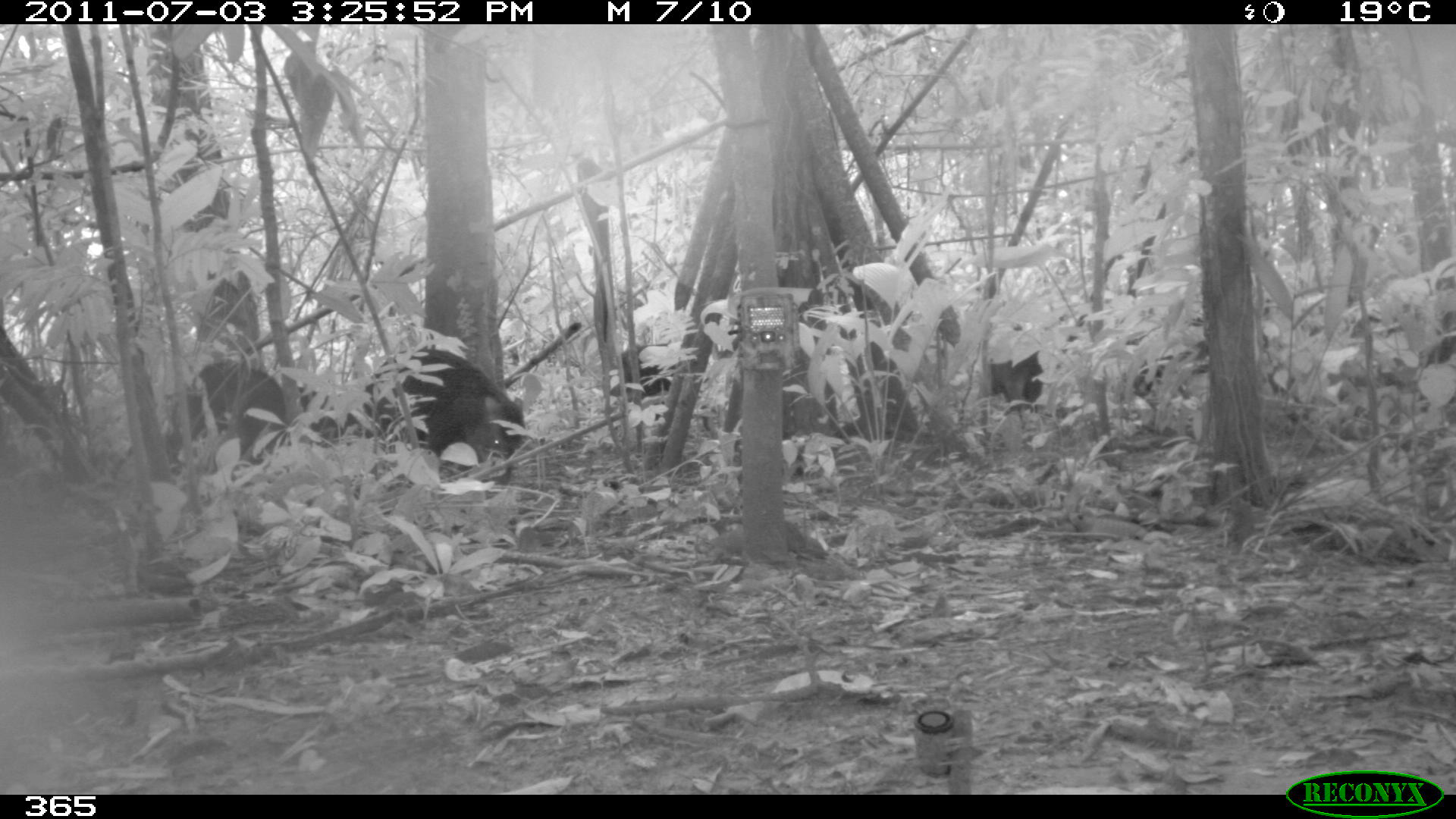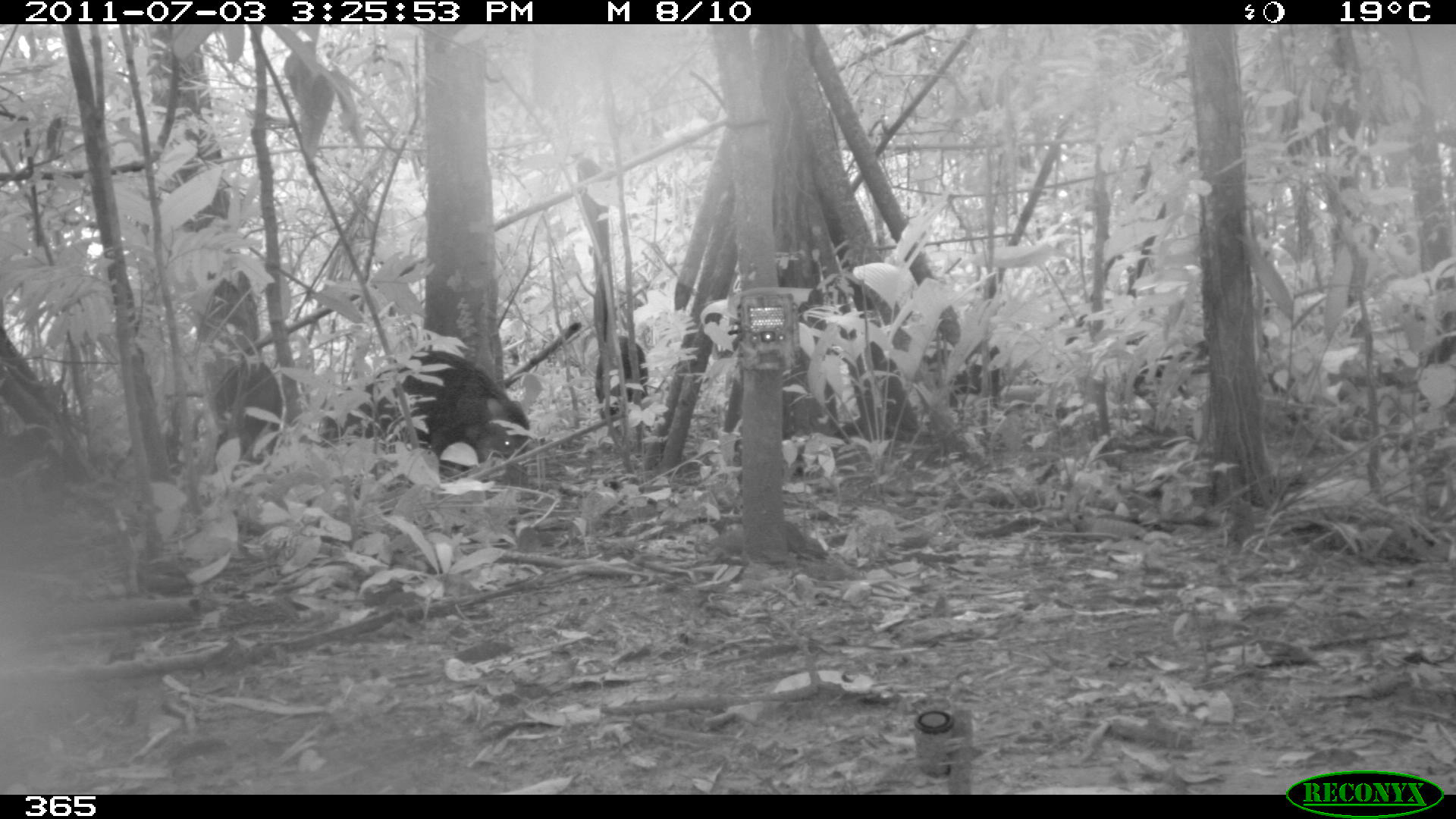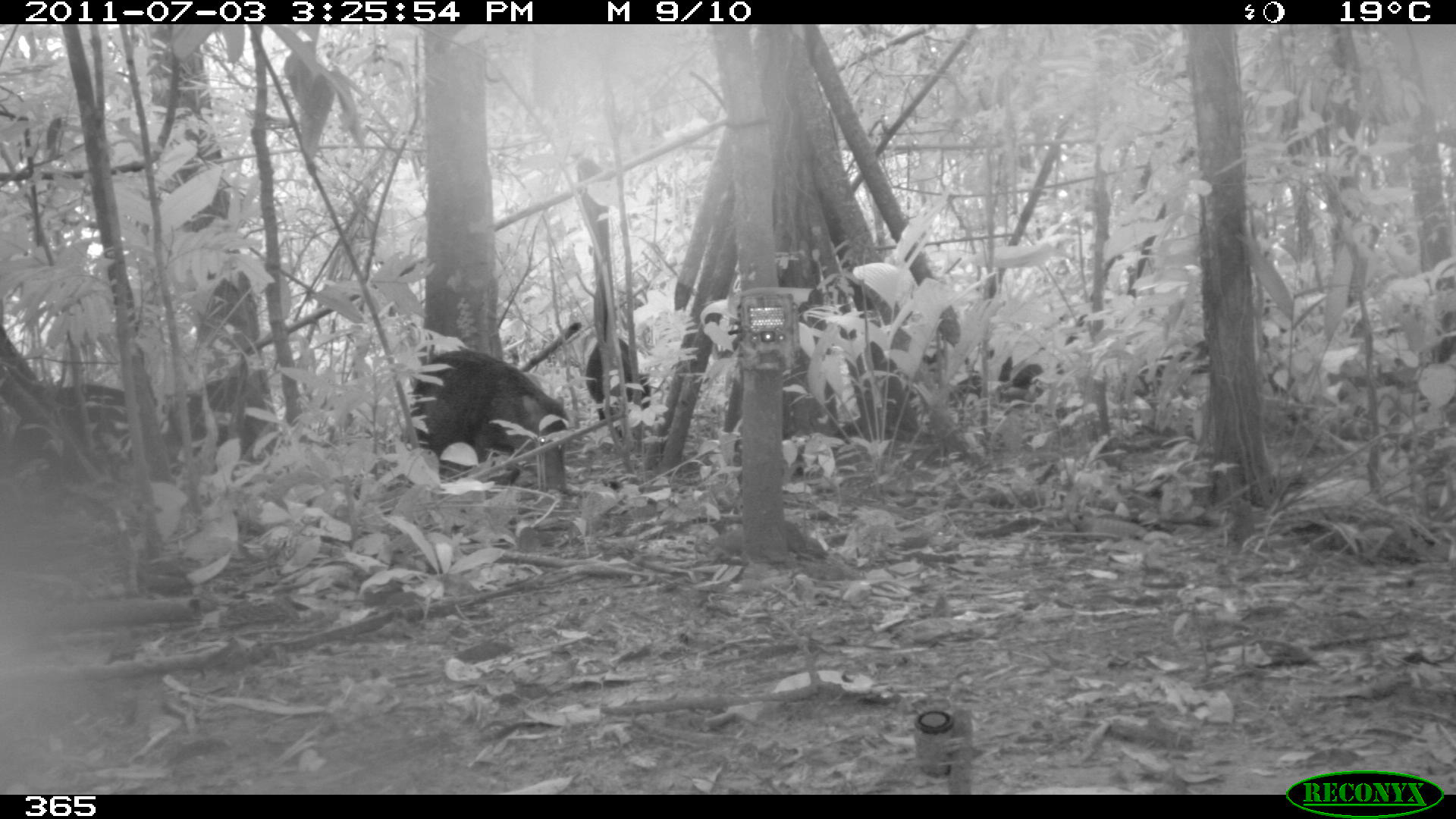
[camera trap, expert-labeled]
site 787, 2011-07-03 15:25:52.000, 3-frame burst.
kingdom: Animalia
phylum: Chordata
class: Mammalia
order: Artiodactyla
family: Tayassuidae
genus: Tayassu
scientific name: Tayassu pecari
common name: white-lipped peccary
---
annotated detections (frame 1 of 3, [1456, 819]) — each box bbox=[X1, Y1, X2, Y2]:
tayassu pecari: bbox=[321, 348, 522, 471]; bbox=[167, 358, 289, 474]; bbox=[985, 323, 1043, 414]; bbox=[608, 342, 679, 403]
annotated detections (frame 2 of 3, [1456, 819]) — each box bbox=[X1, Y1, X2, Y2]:
tayassu pecari: bbox=[315, 348, 525, 481]; bbox=[206, 358, 311, 467]; bbox=[1135, 339, 1210, 413]; bbox=[592, 336, 648, 425]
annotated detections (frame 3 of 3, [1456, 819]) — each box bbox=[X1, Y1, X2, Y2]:
tayassu pecari: bbox=[402, 348, 567, 485]; bbox=[163, 359, 314, 465]; bbox=[583, 335, 651, 420]